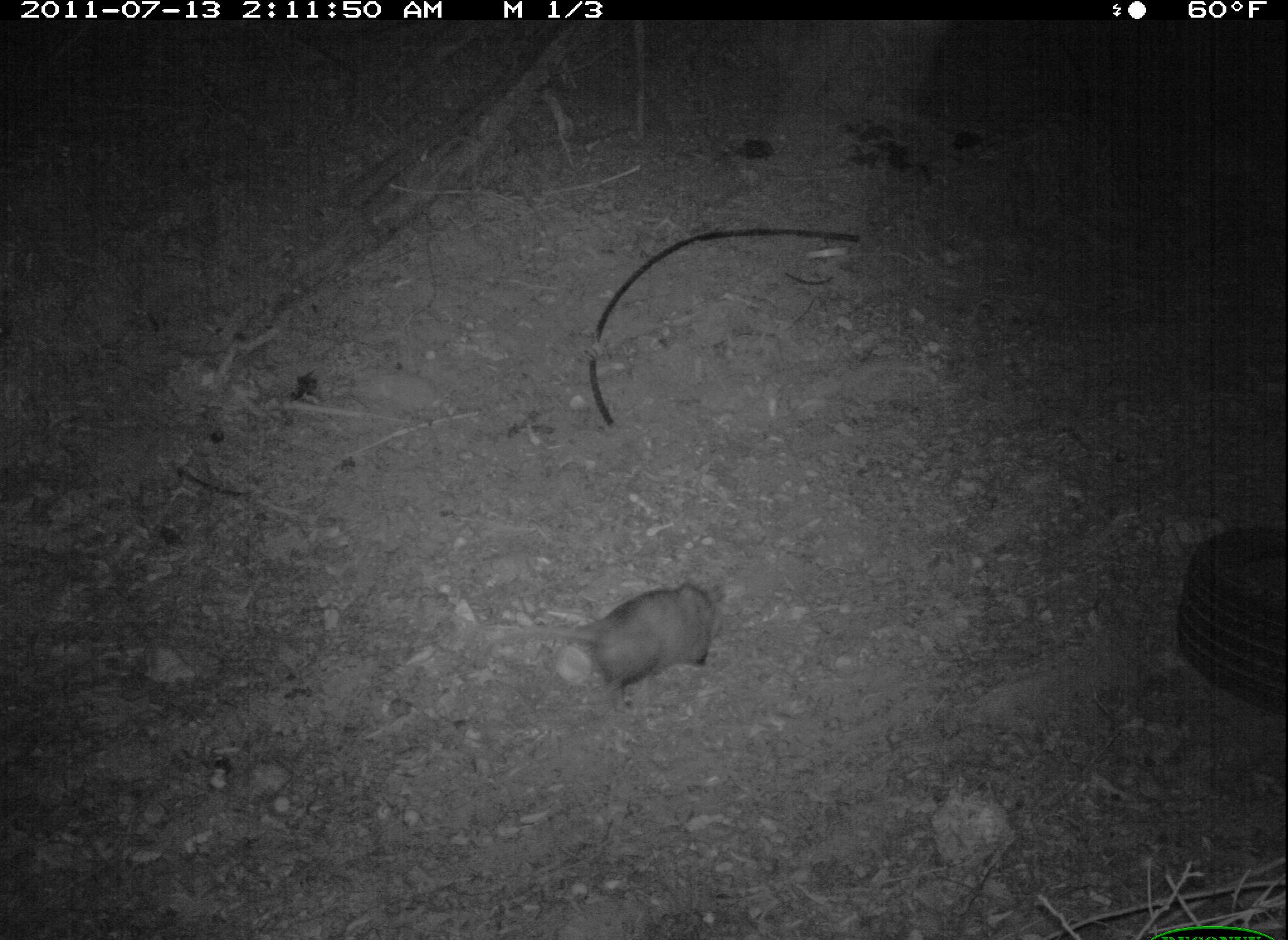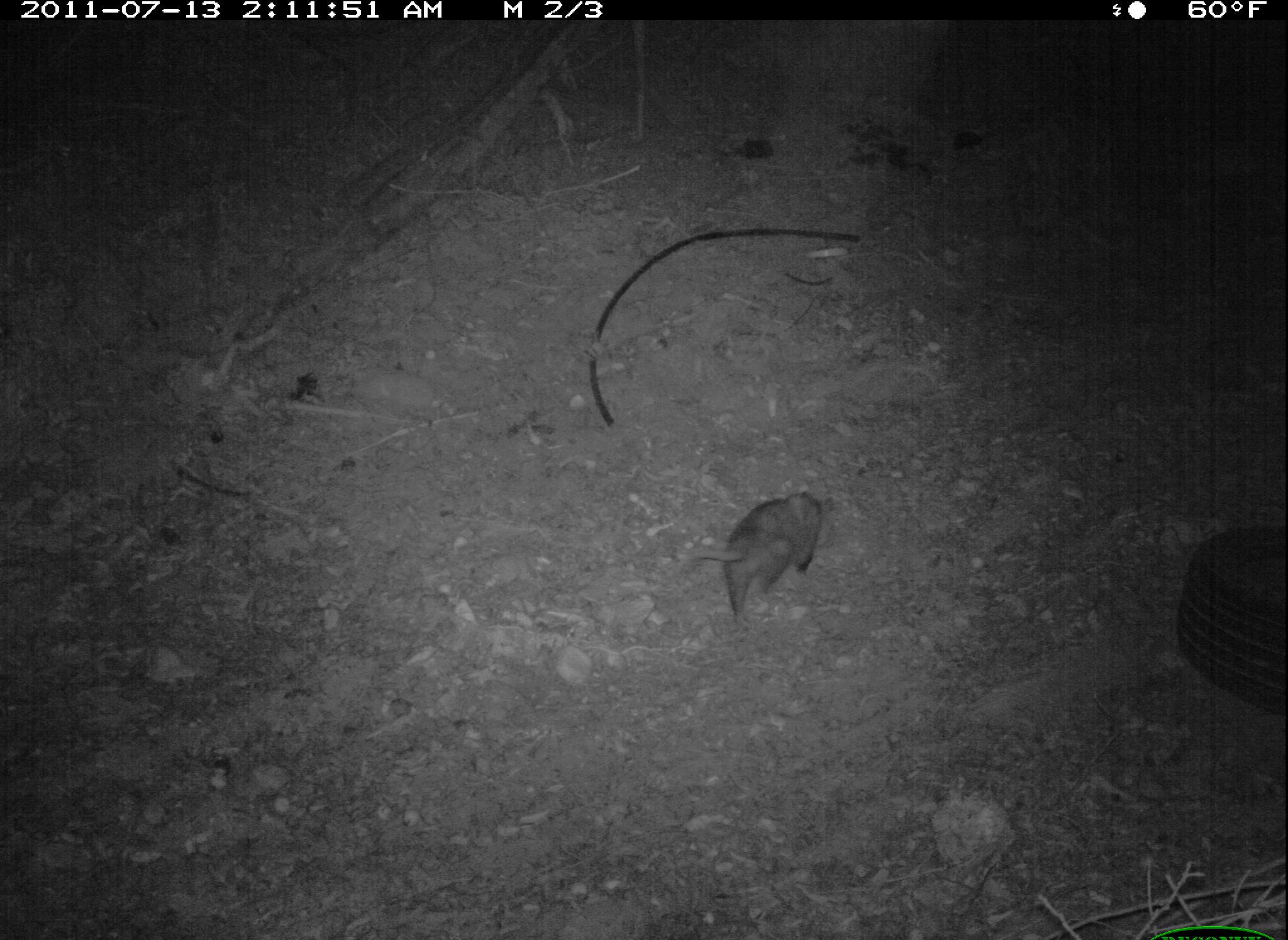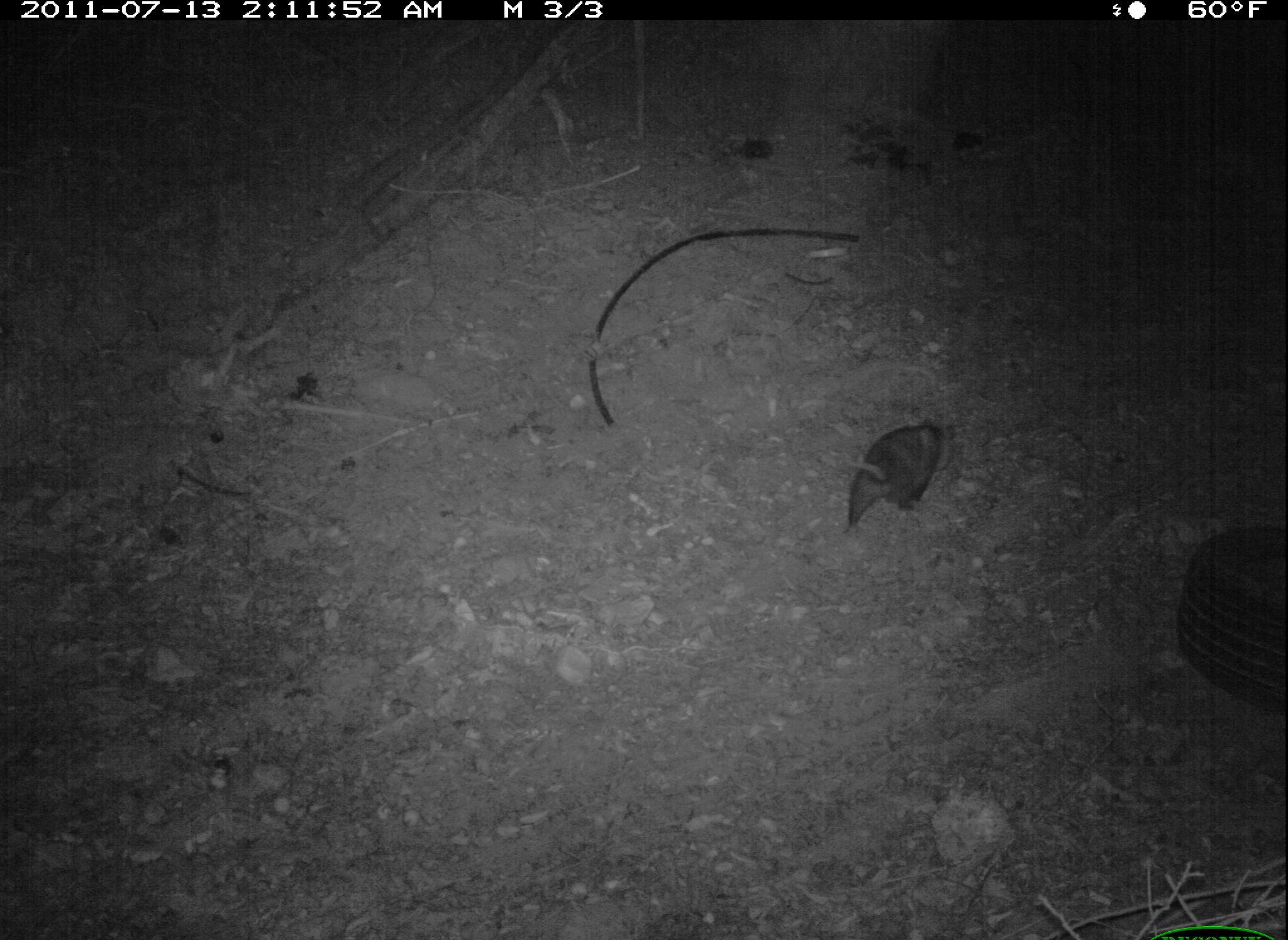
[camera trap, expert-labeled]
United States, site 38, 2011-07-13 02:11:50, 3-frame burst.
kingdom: Animalia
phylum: Chordata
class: Mammalia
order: Didelphimorphia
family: Didelphidae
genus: Didelphis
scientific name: Didelphis virginiana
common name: virginia opossum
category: opossum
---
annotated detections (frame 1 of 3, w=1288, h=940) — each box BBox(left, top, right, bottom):
opossum: BBox(522, 569, 733, 702)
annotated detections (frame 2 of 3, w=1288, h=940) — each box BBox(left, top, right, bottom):
opossum: BBox(687, 482, 831, 625)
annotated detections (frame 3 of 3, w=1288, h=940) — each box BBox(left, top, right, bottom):
opossum: BBox(834, 410, 963, 542)